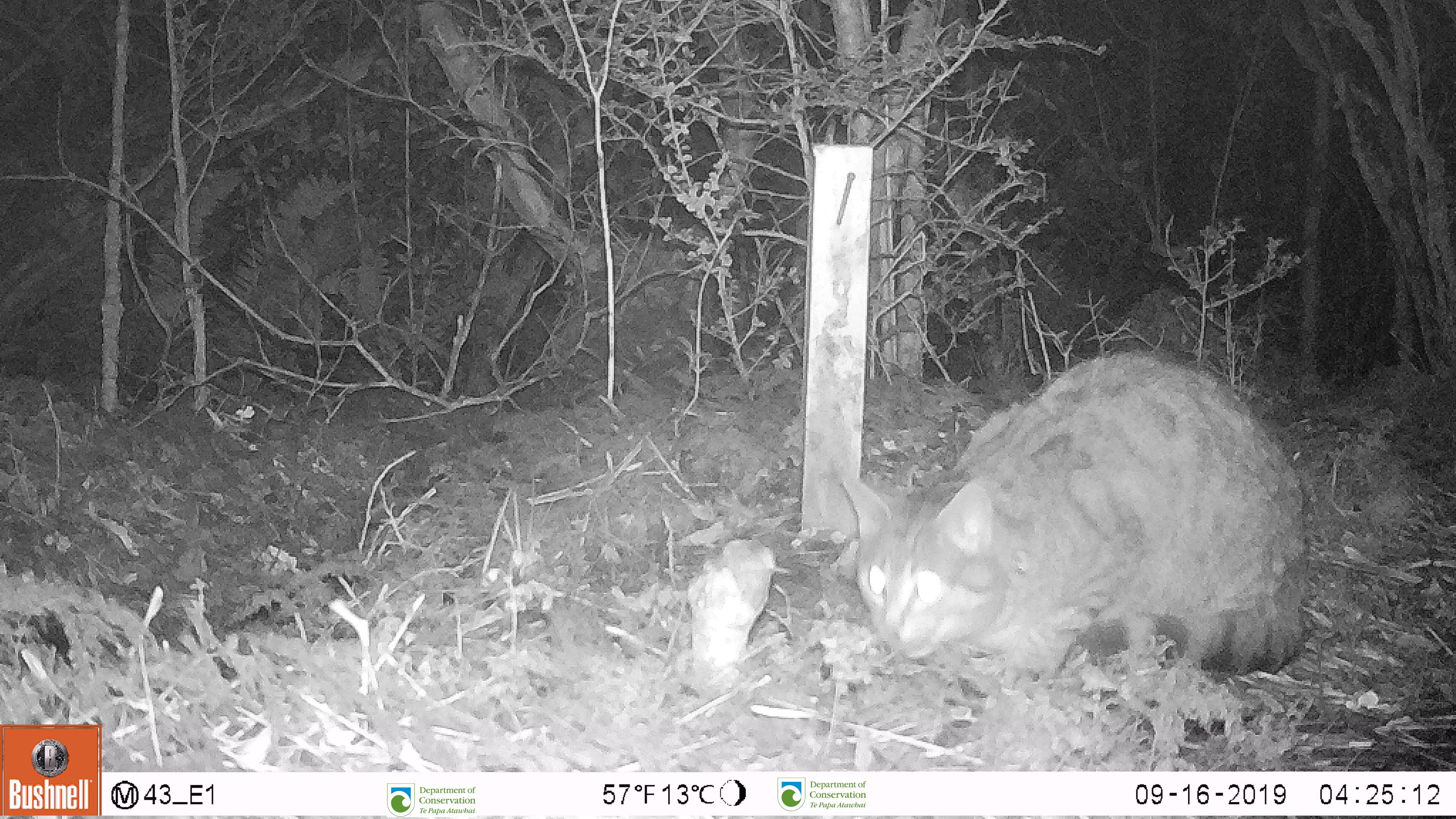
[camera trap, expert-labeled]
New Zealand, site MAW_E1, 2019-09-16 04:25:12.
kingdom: Animalia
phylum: Chordata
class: Mammalia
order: Carnivora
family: Felidae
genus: Felis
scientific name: Felis catus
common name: domestic cat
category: cat